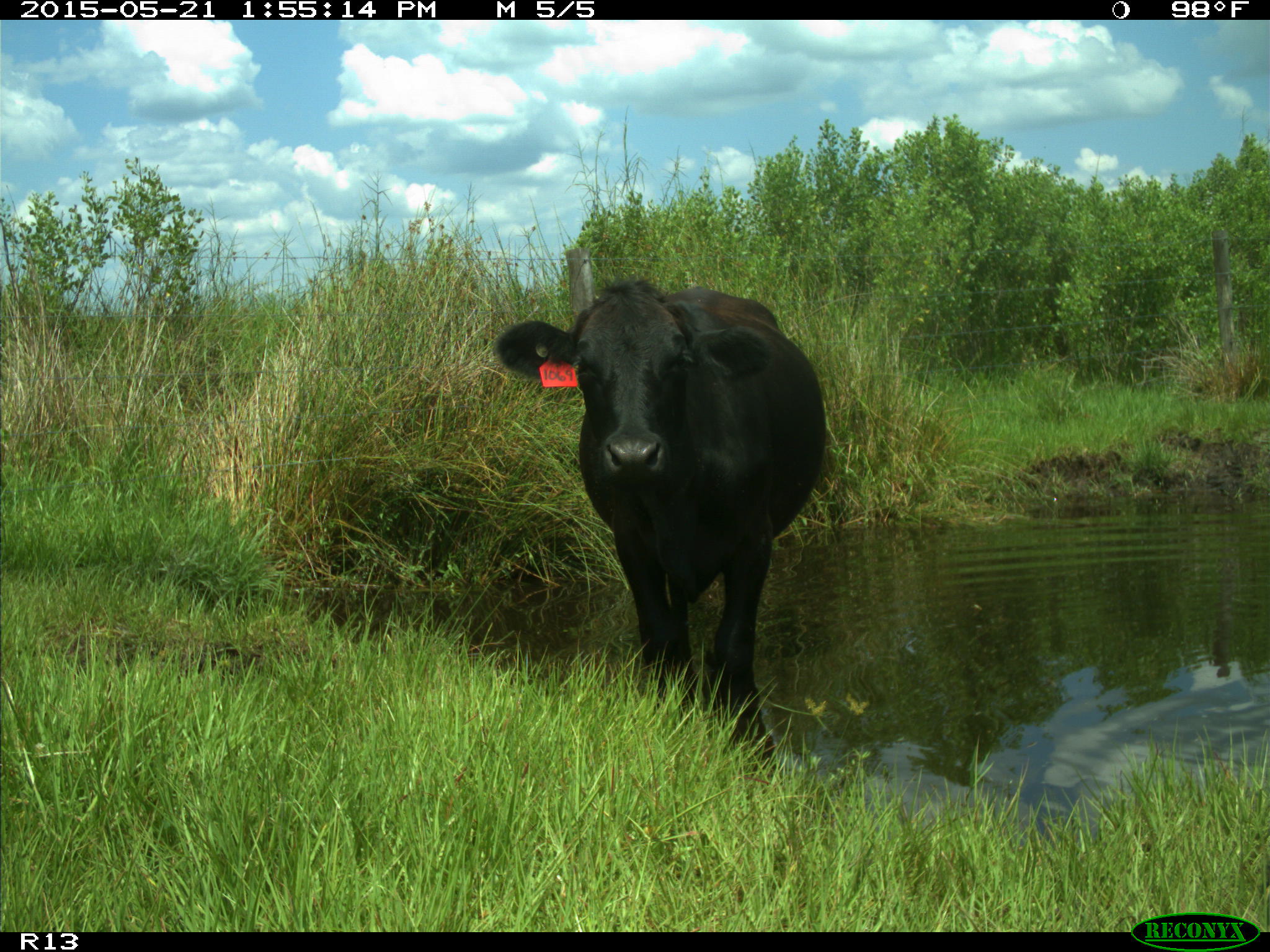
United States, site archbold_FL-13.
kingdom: Animalia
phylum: Chordata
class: Mammalia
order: Artiodactyla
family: Bovidae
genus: Bos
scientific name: Bos taurus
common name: domestic cow